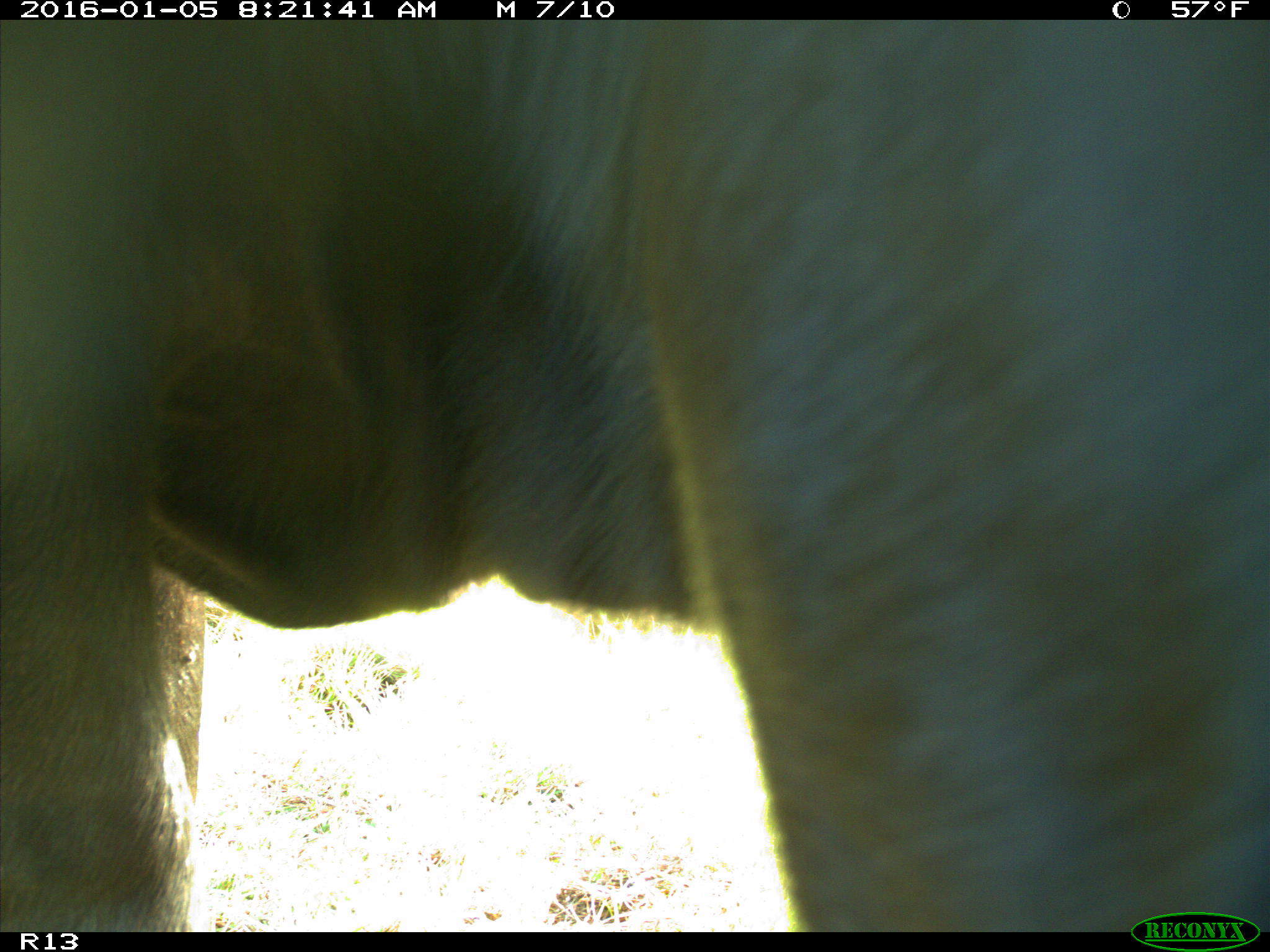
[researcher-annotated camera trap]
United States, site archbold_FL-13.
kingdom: Animalia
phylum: Chordata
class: Mammalia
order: Artiodactyla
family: Bovidae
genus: Bos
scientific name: Bos taurus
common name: domestic cow